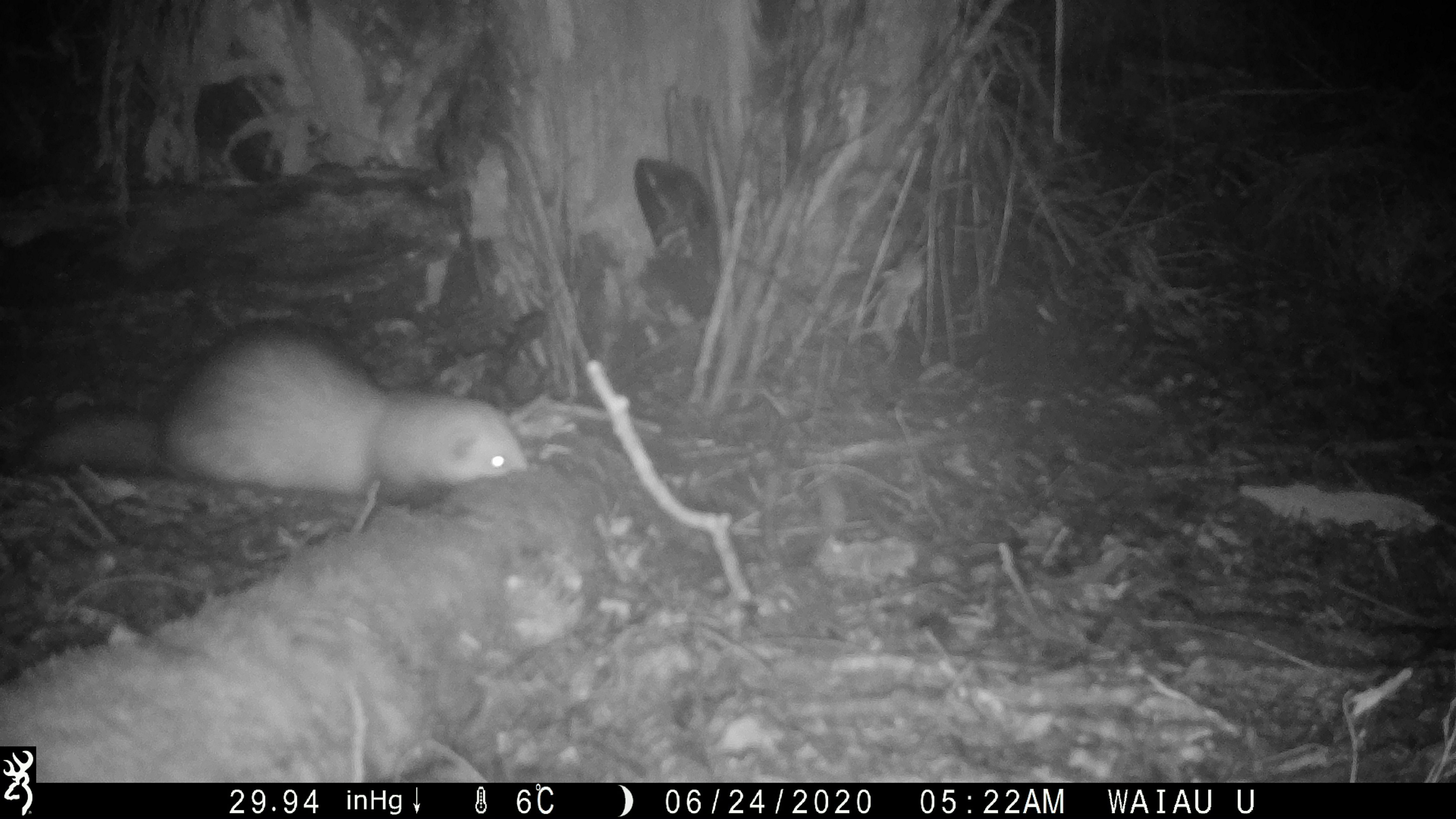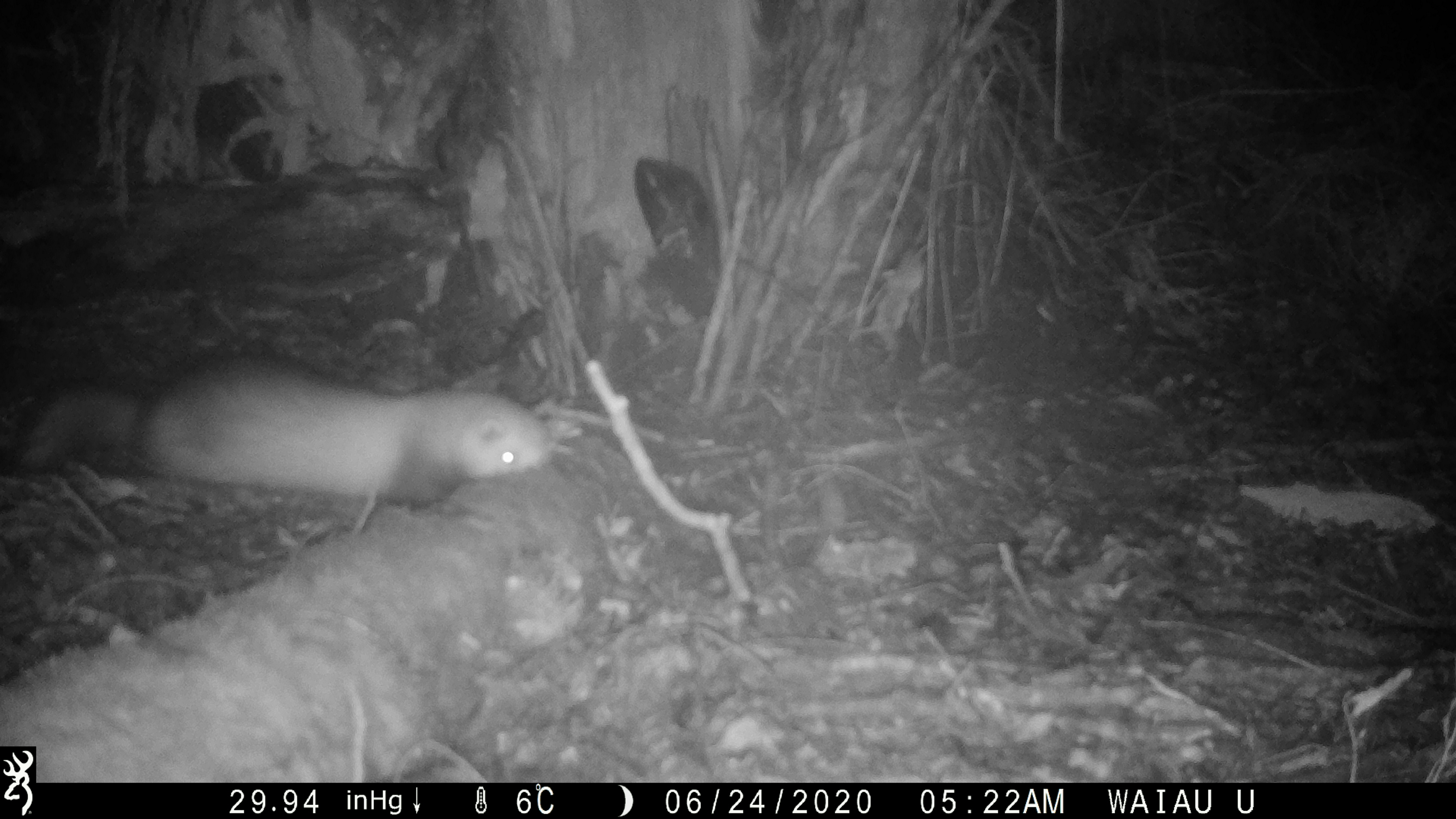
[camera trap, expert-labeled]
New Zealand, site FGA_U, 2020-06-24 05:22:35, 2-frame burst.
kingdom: Animalia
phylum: Chordata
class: Mammalia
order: Carnivora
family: Mustelidae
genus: Mustela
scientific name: Mustela furo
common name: ferret